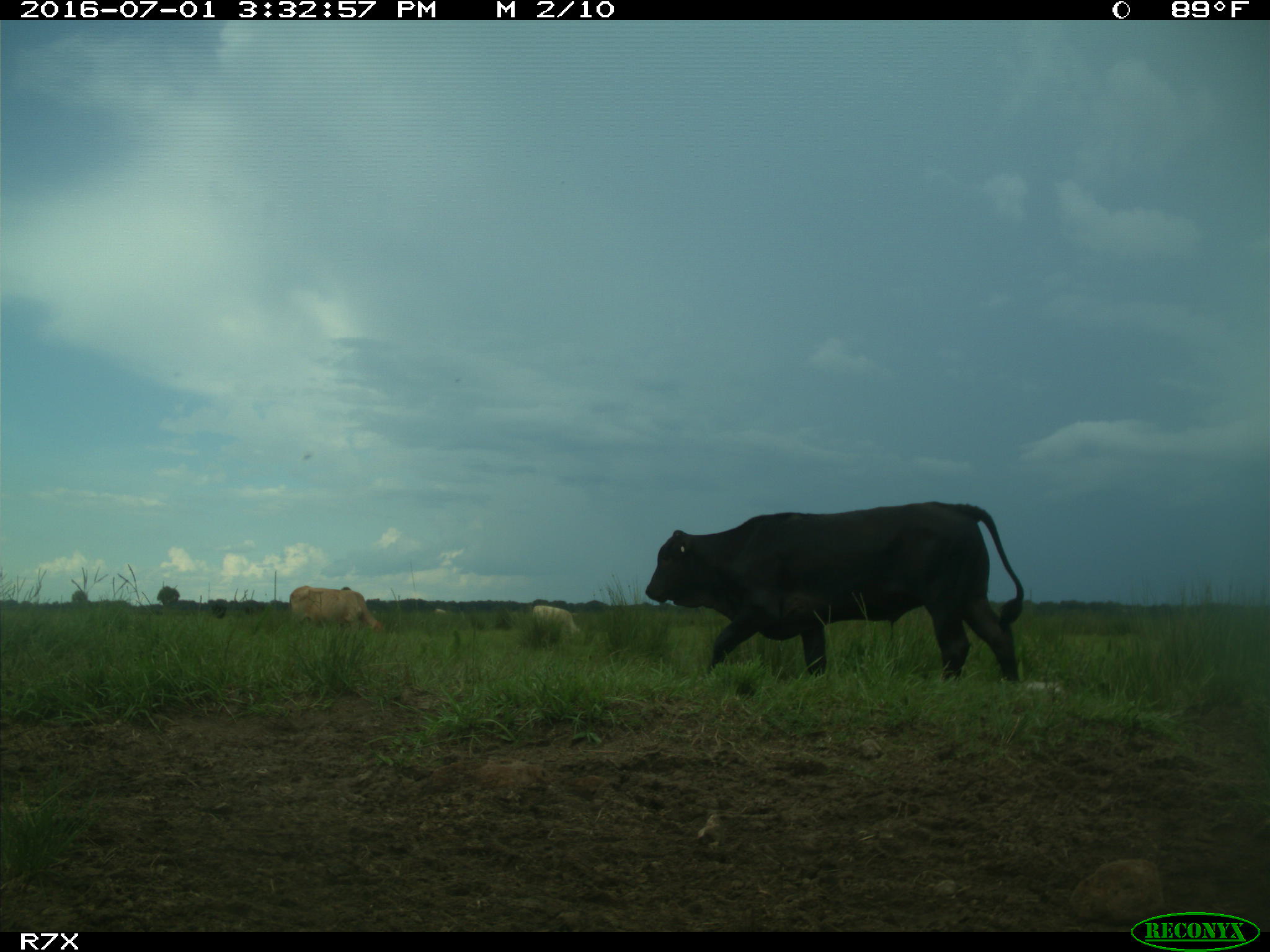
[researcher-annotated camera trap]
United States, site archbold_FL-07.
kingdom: Animalia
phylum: Chordata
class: Mammalia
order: Artiodactyla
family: Bovidae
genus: Bos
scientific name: Bos taurus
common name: domestic cow